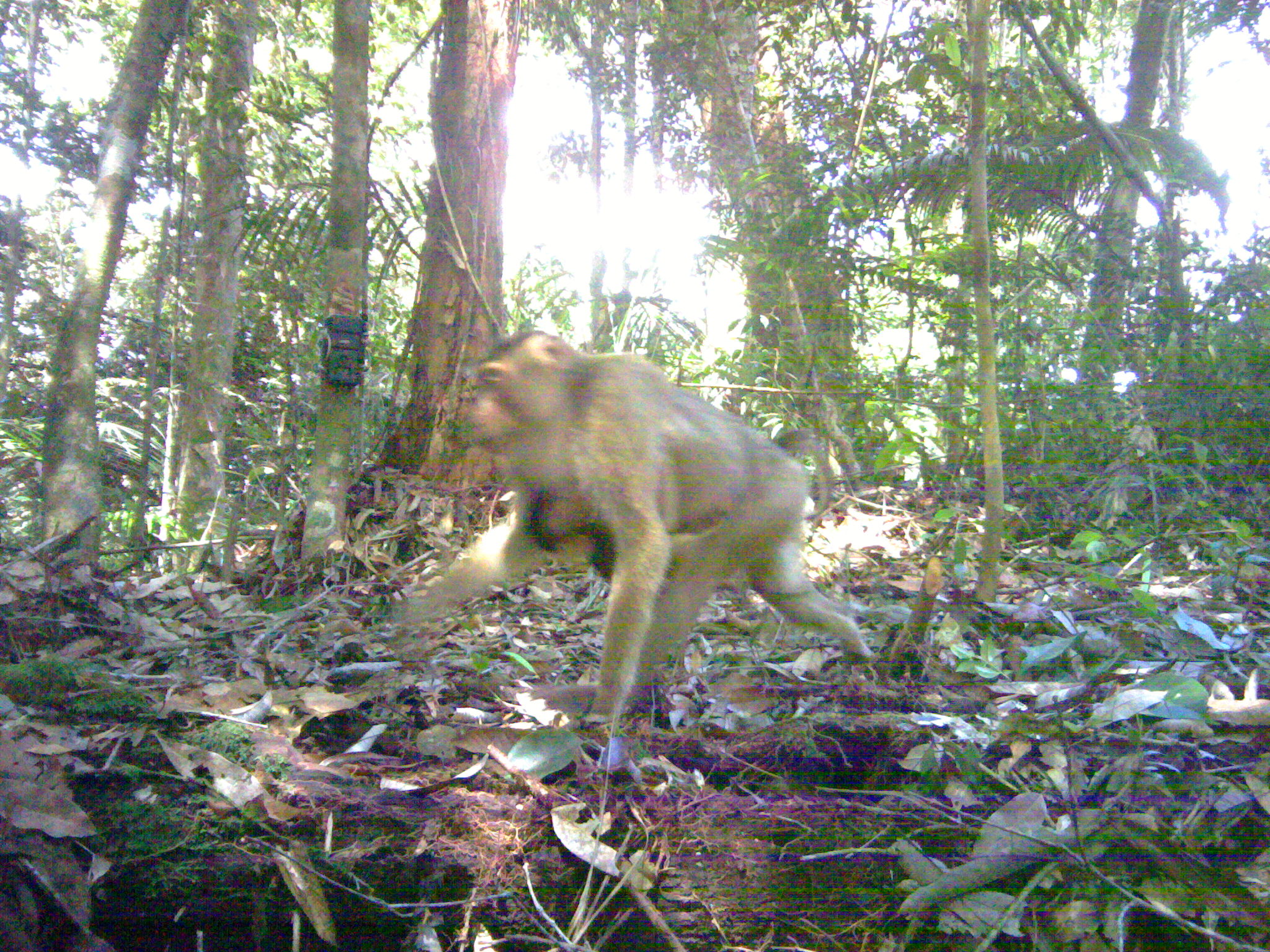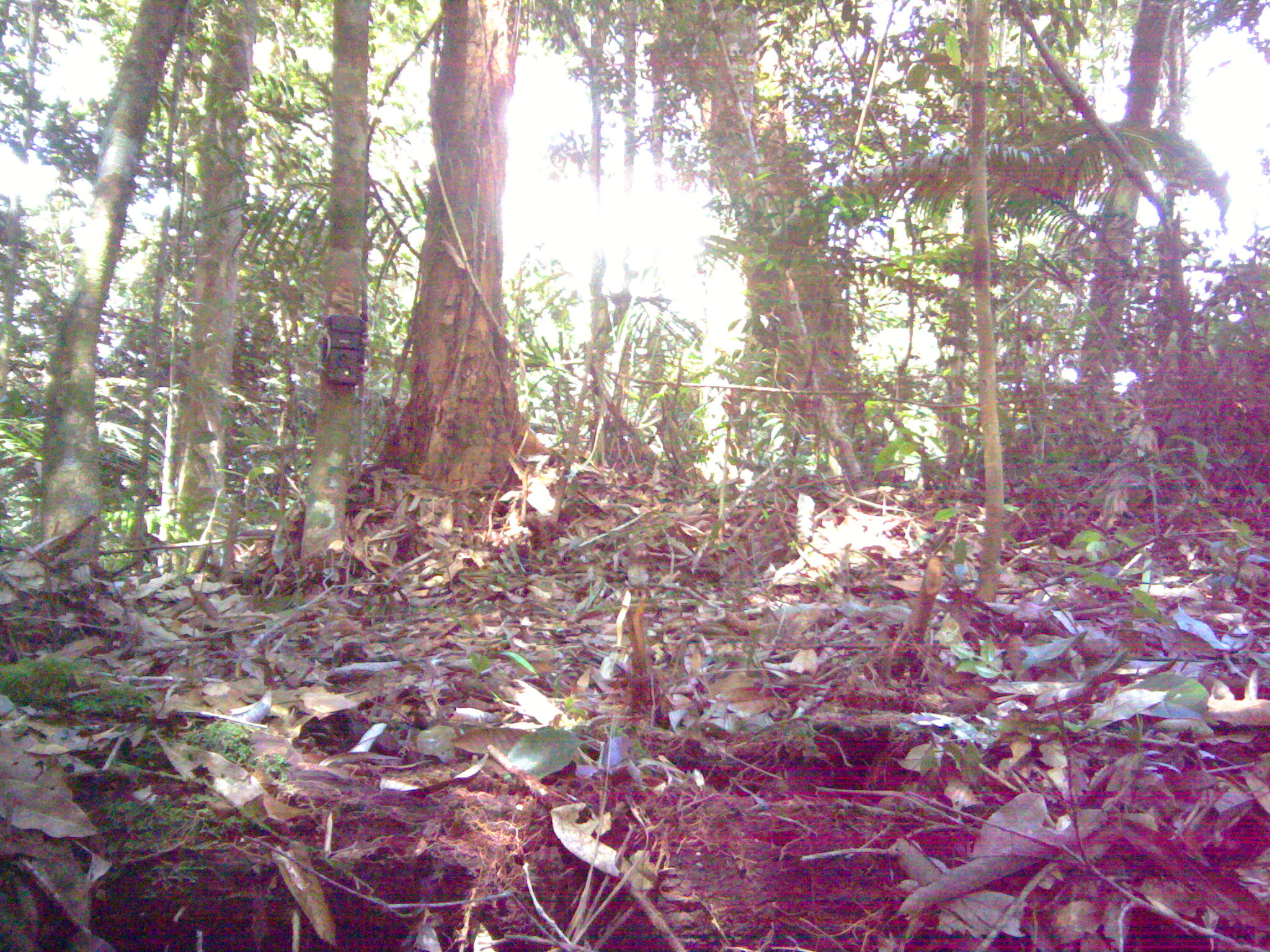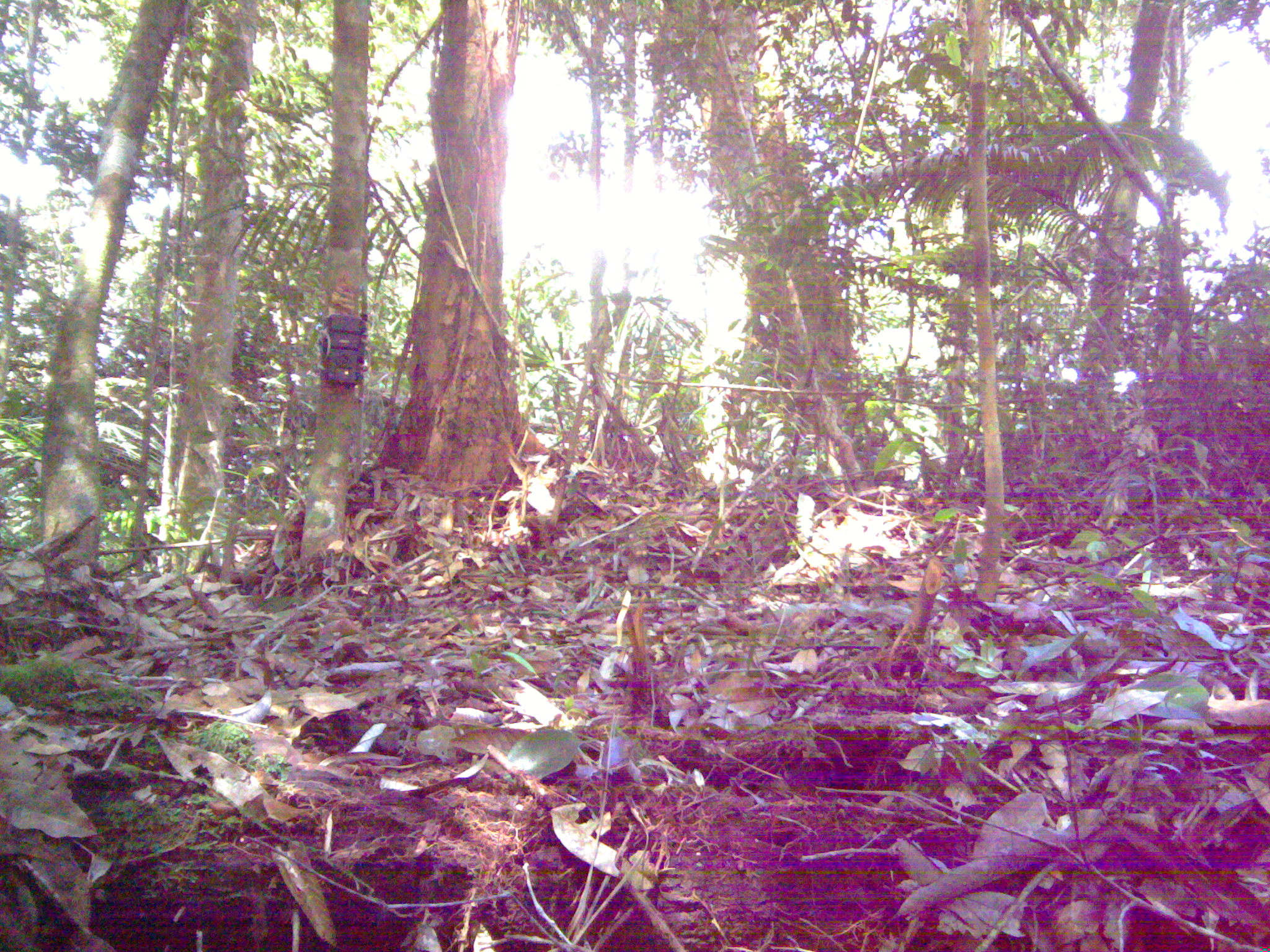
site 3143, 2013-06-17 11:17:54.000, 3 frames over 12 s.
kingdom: Animalia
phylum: Chordata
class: Mammalia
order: Primates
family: Cercopithecidae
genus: Macaca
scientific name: Macaca nemestrina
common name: southern pig-tailed macaque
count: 2